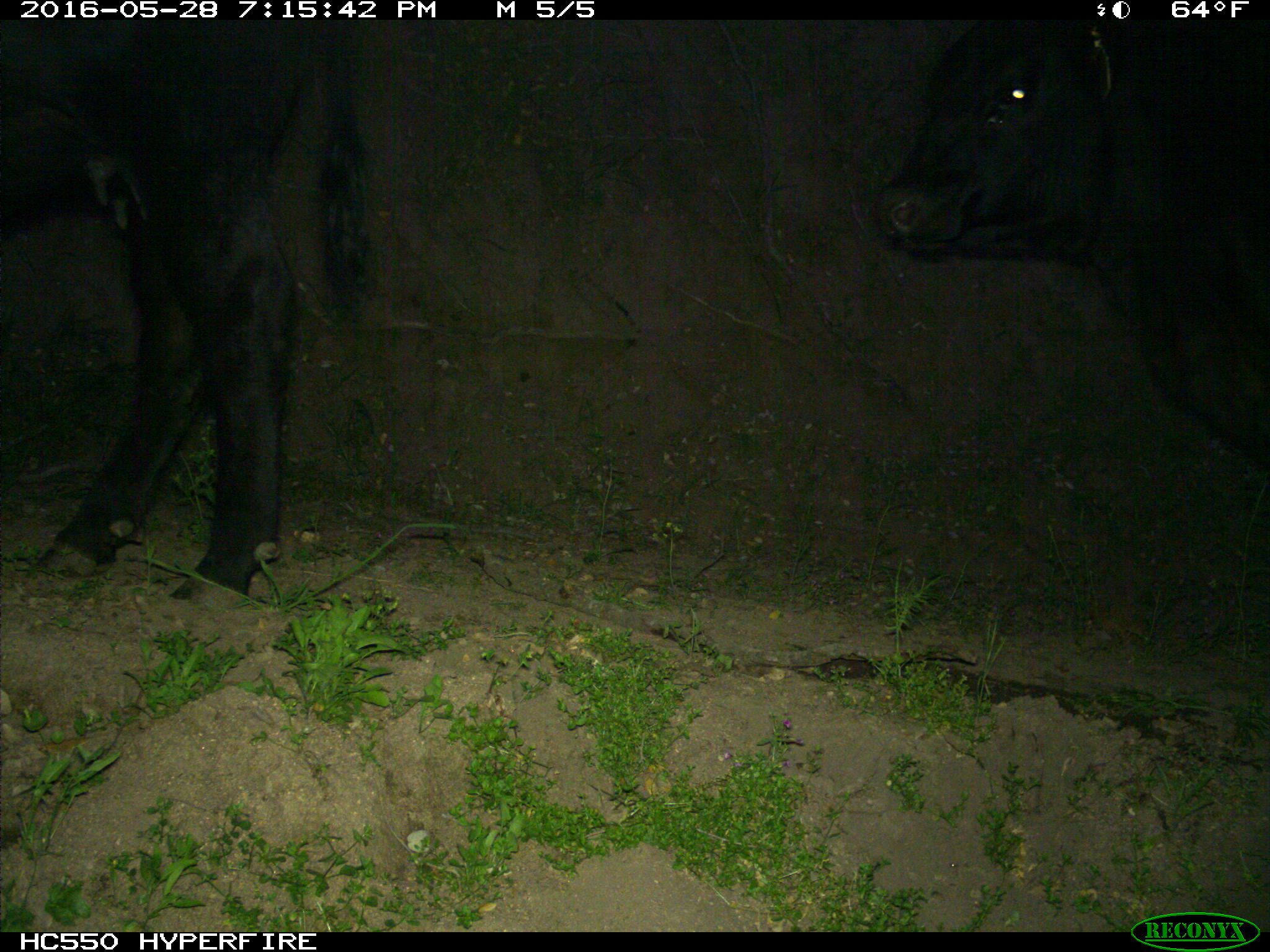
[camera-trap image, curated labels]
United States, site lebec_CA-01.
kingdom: Animalia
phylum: Chordata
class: Mammalia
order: Artiodactyla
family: Bovidae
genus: Bos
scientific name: Bos taurus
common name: domestic cow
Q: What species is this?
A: Bos taurus (domestic cow).